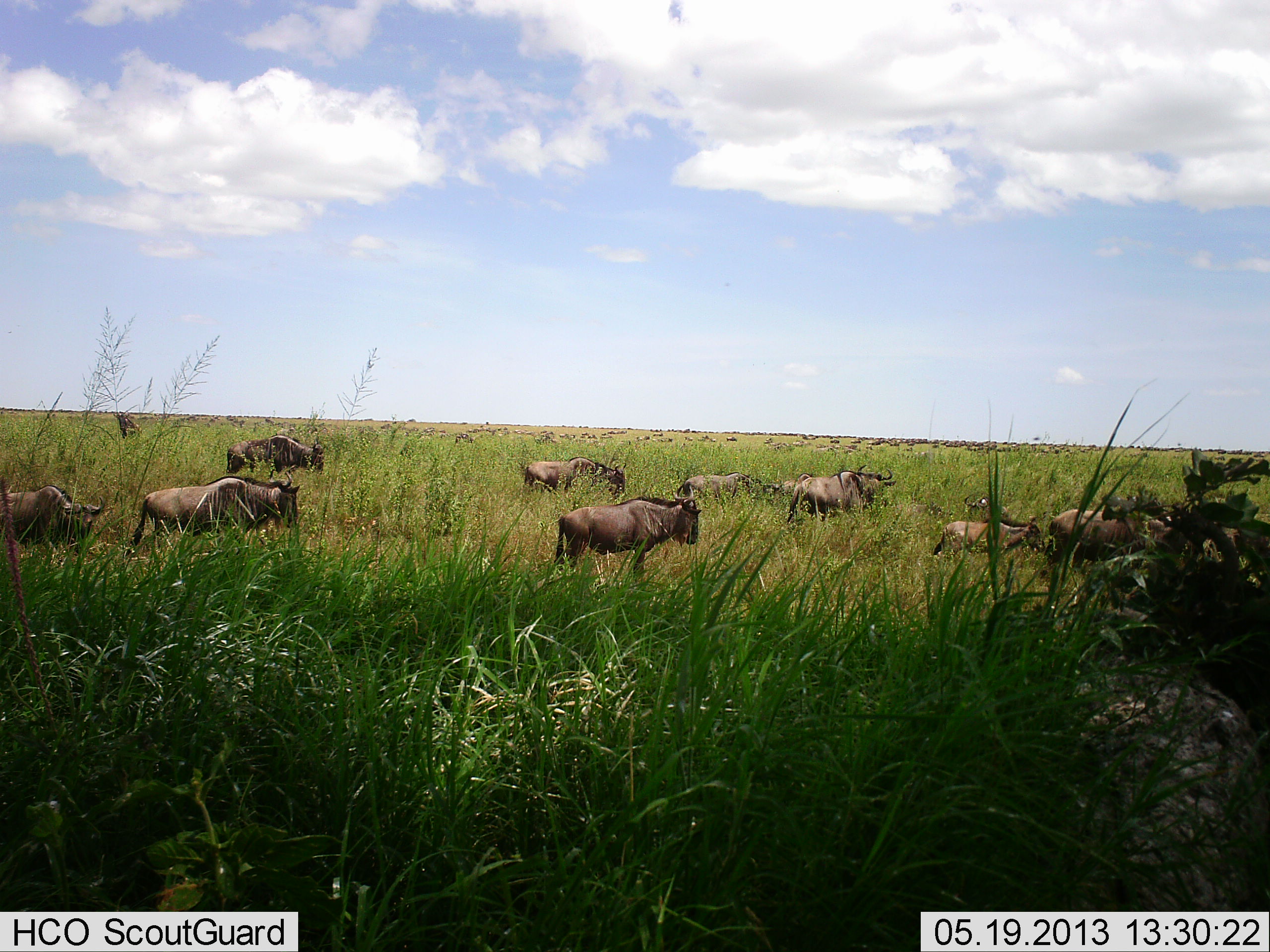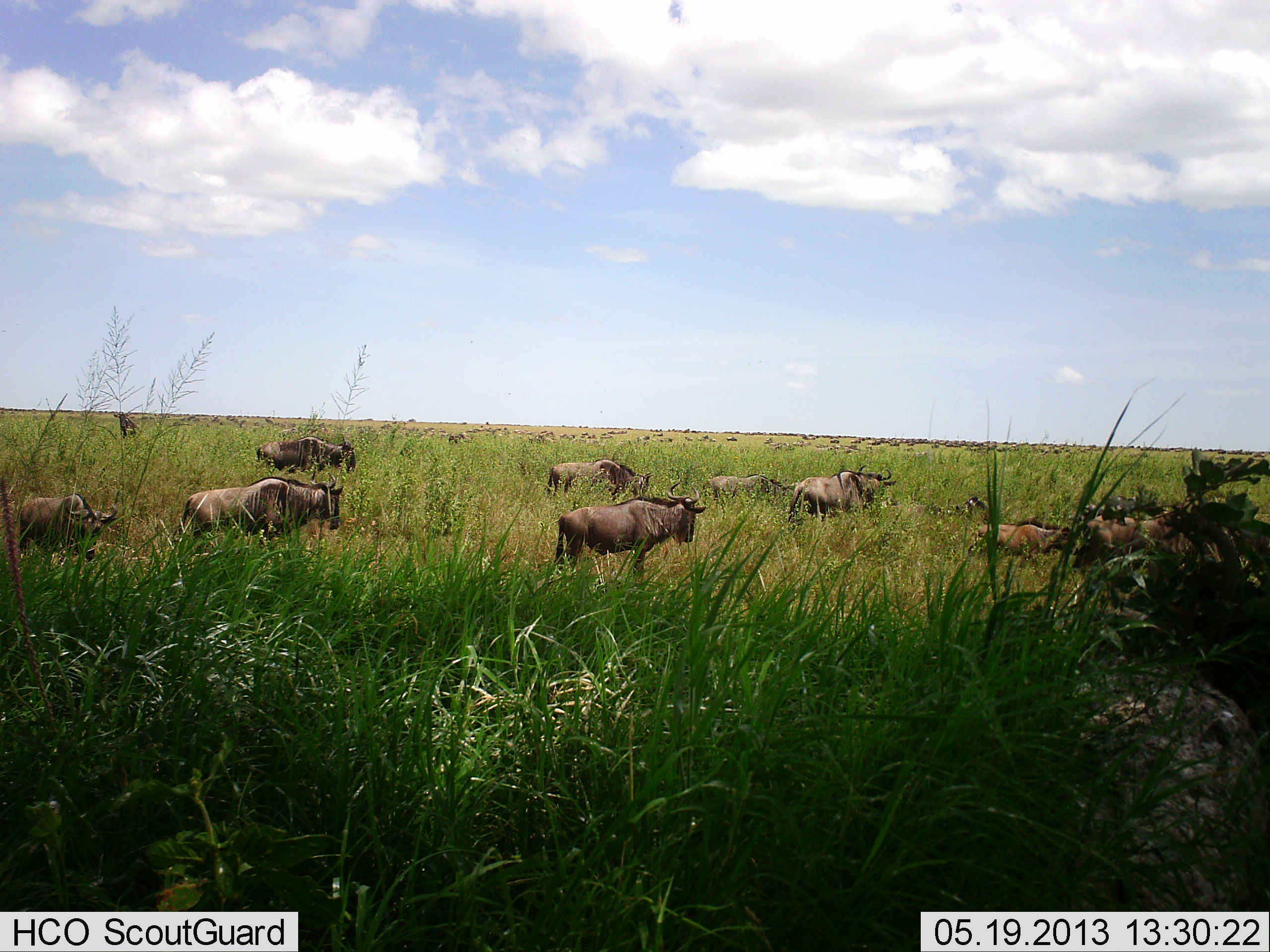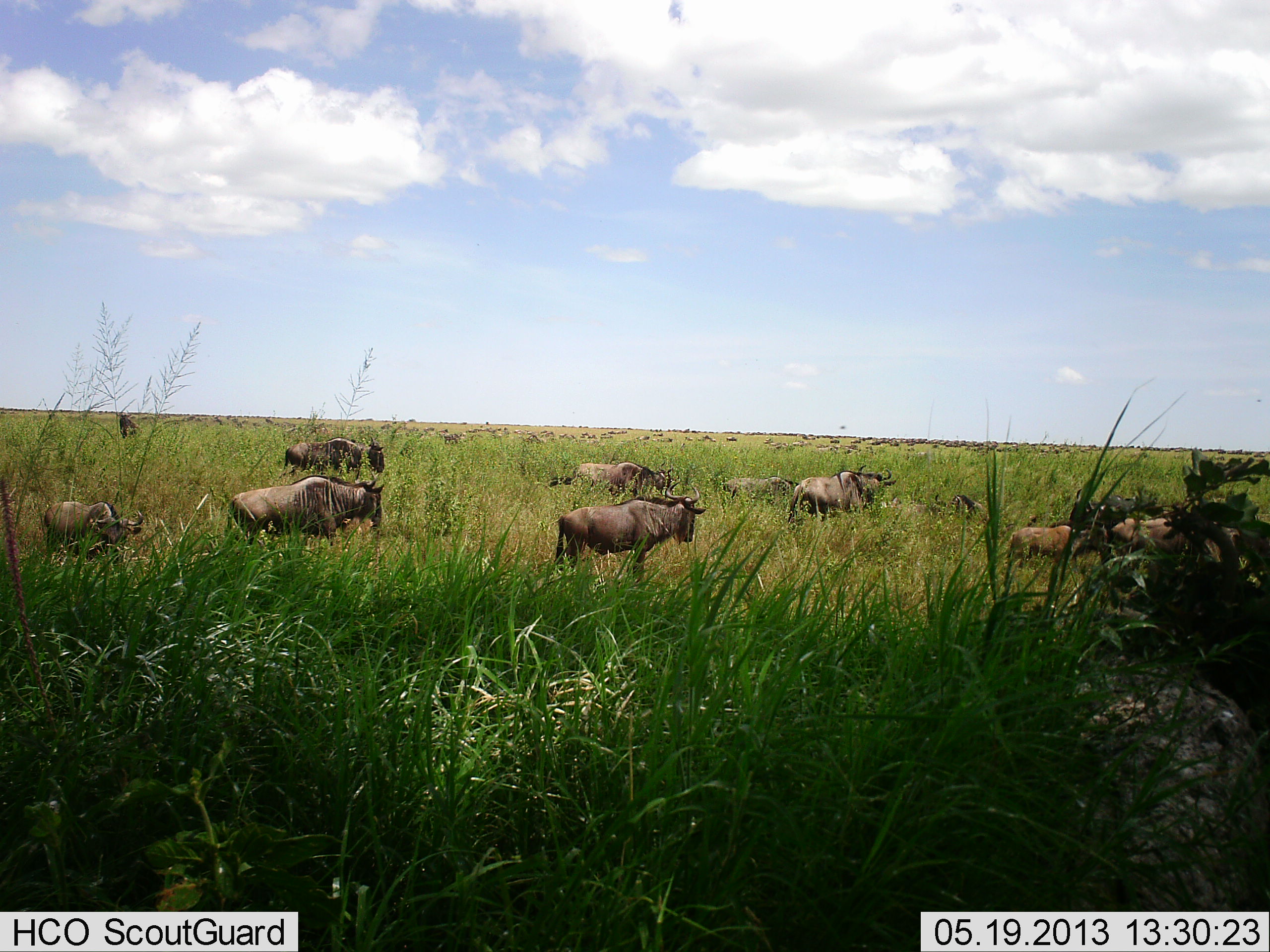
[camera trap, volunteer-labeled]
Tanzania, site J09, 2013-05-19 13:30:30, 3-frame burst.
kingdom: Animalia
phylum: Chordata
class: Mammalia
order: Artiodactyla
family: Bovidae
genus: Connochaetes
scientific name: Connochaetes taurinus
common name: blue wildebeest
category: wildebeest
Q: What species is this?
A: Wildebeest (blue wildebeest) (Connochaetes taurinus).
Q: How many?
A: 11-50.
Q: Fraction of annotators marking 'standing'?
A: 60%.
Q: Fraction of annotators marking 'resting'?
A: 0%.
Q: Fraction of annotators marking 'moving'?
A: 100%.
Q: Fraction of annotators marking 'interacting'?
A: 0%.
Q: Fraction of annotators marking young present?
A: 10%.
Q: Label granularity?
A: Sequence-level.